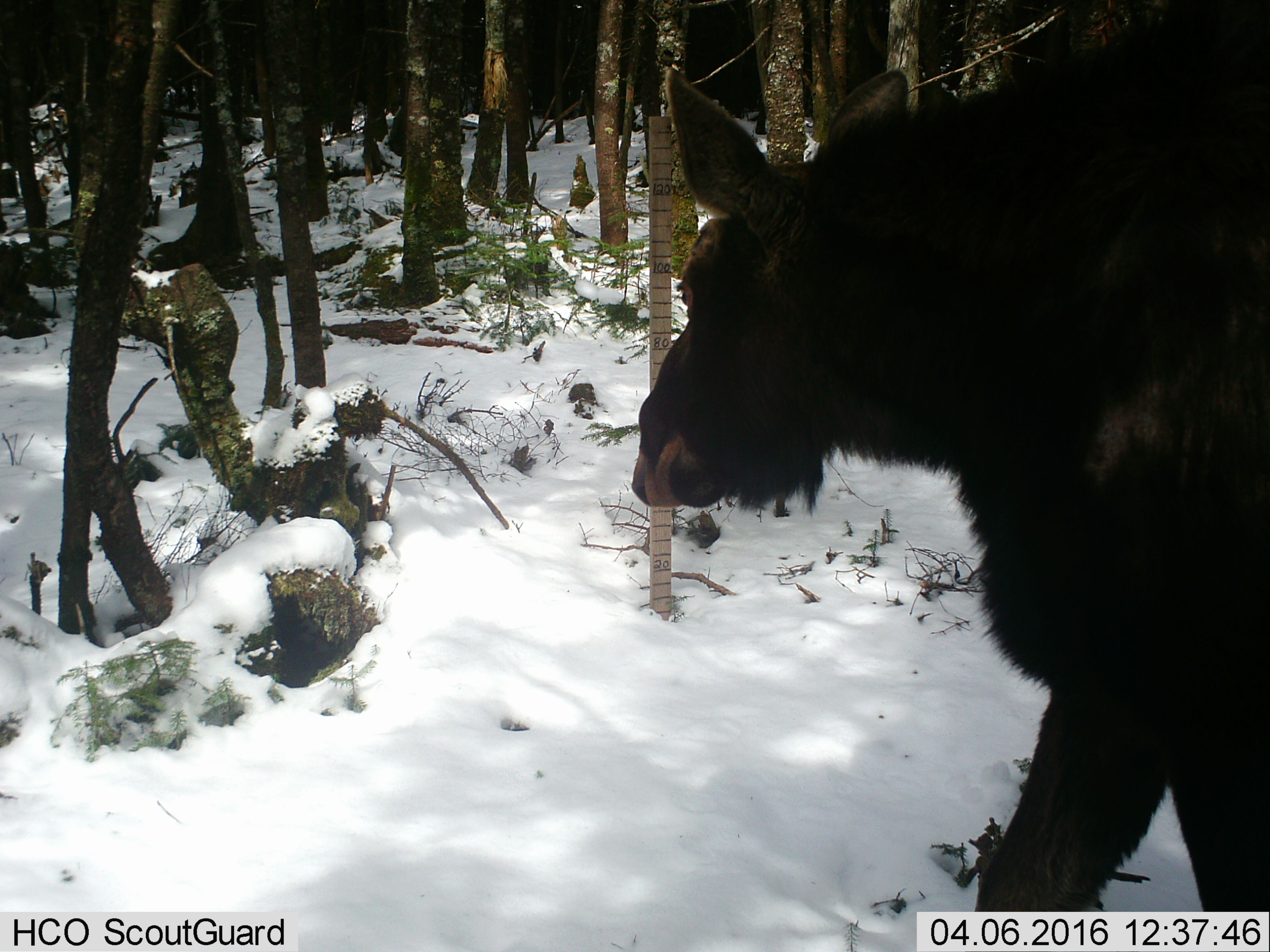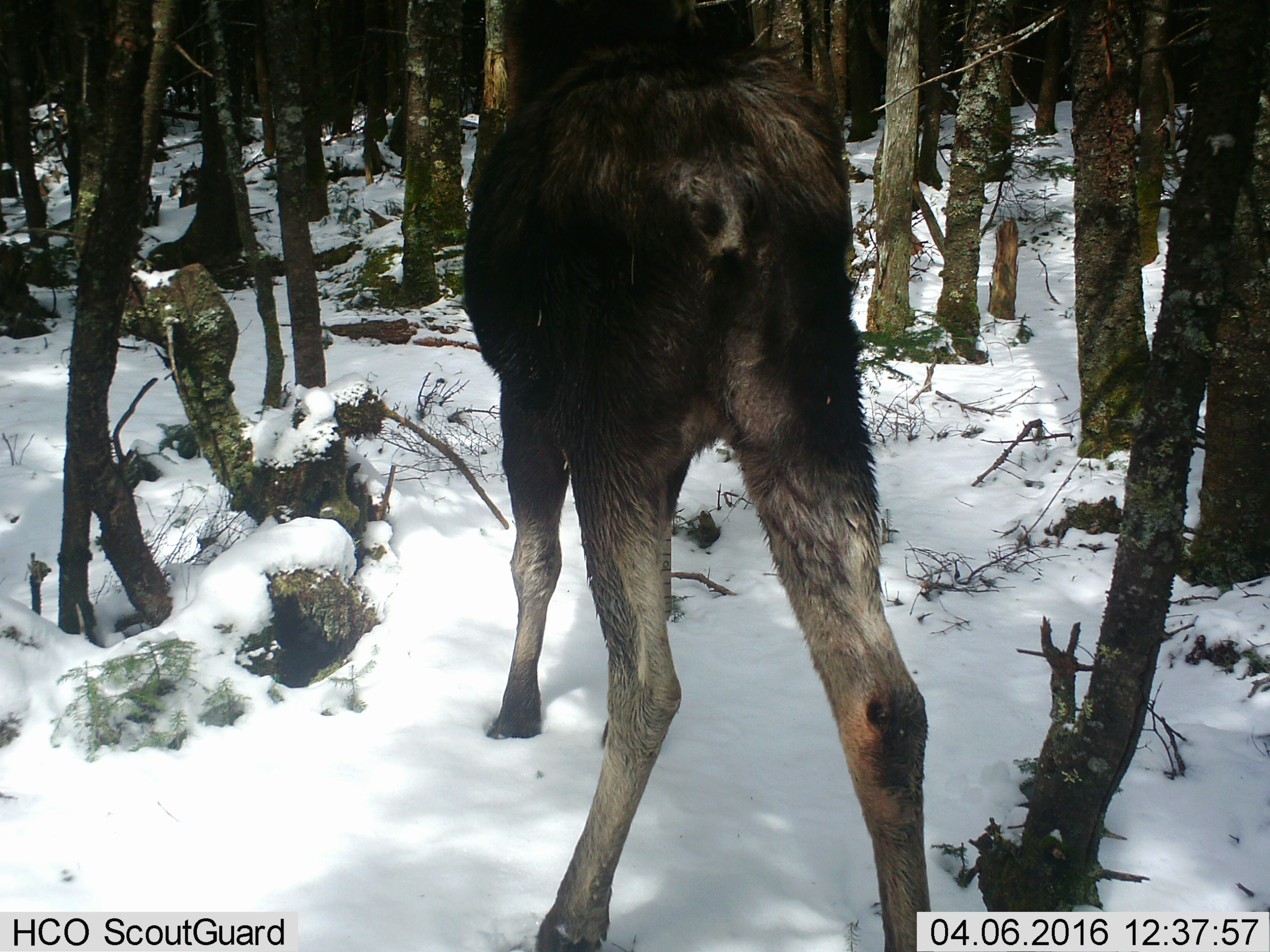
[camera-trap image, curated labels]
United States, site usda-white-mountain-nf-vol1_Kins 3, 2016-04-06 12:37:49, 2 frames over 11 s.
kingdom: Animalia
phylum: Chordata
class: Mammalia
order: Artiodactyla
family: Cervidae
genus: Alces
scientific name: Alces alces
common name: moose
Moose (Alces alces).